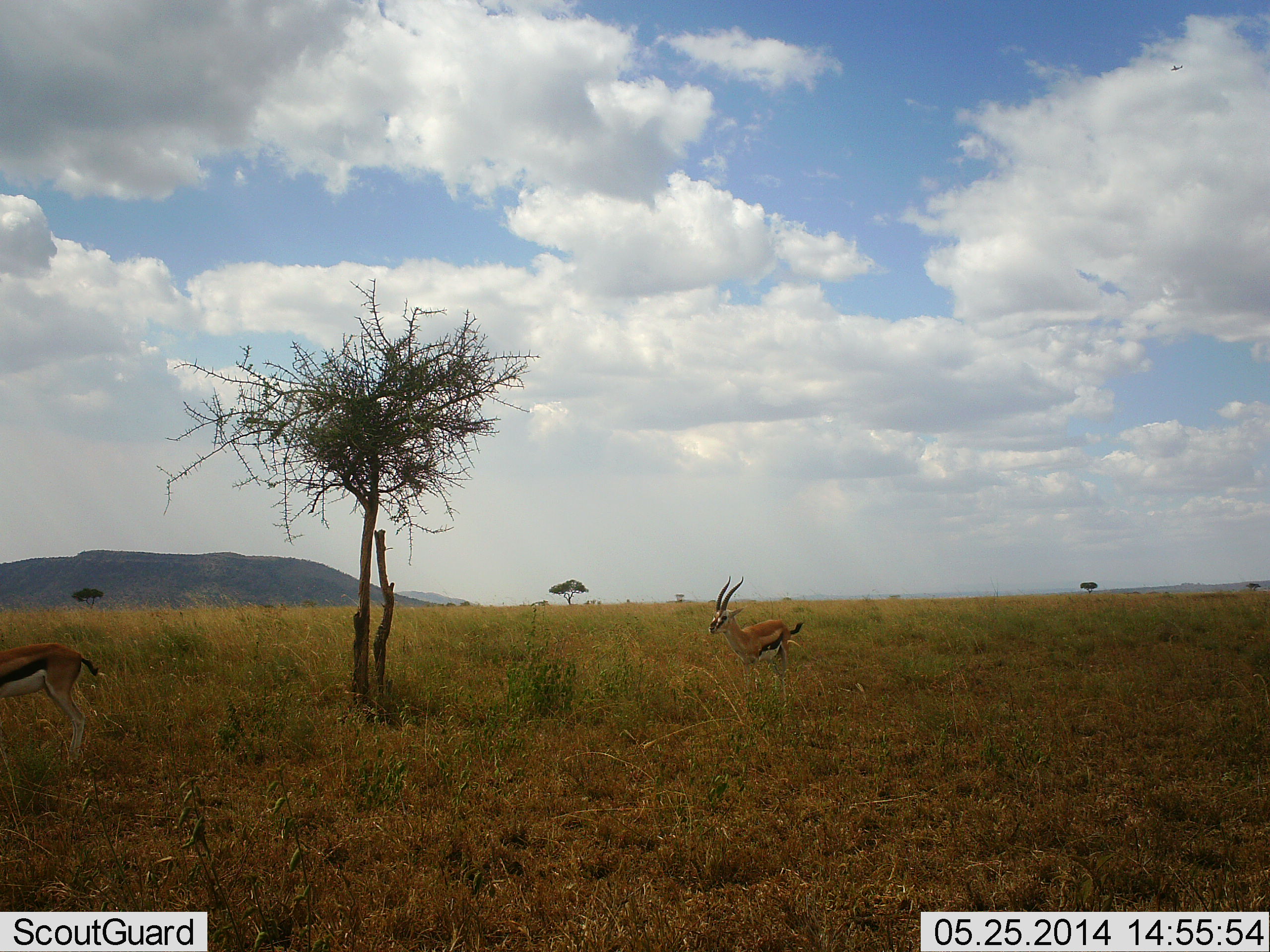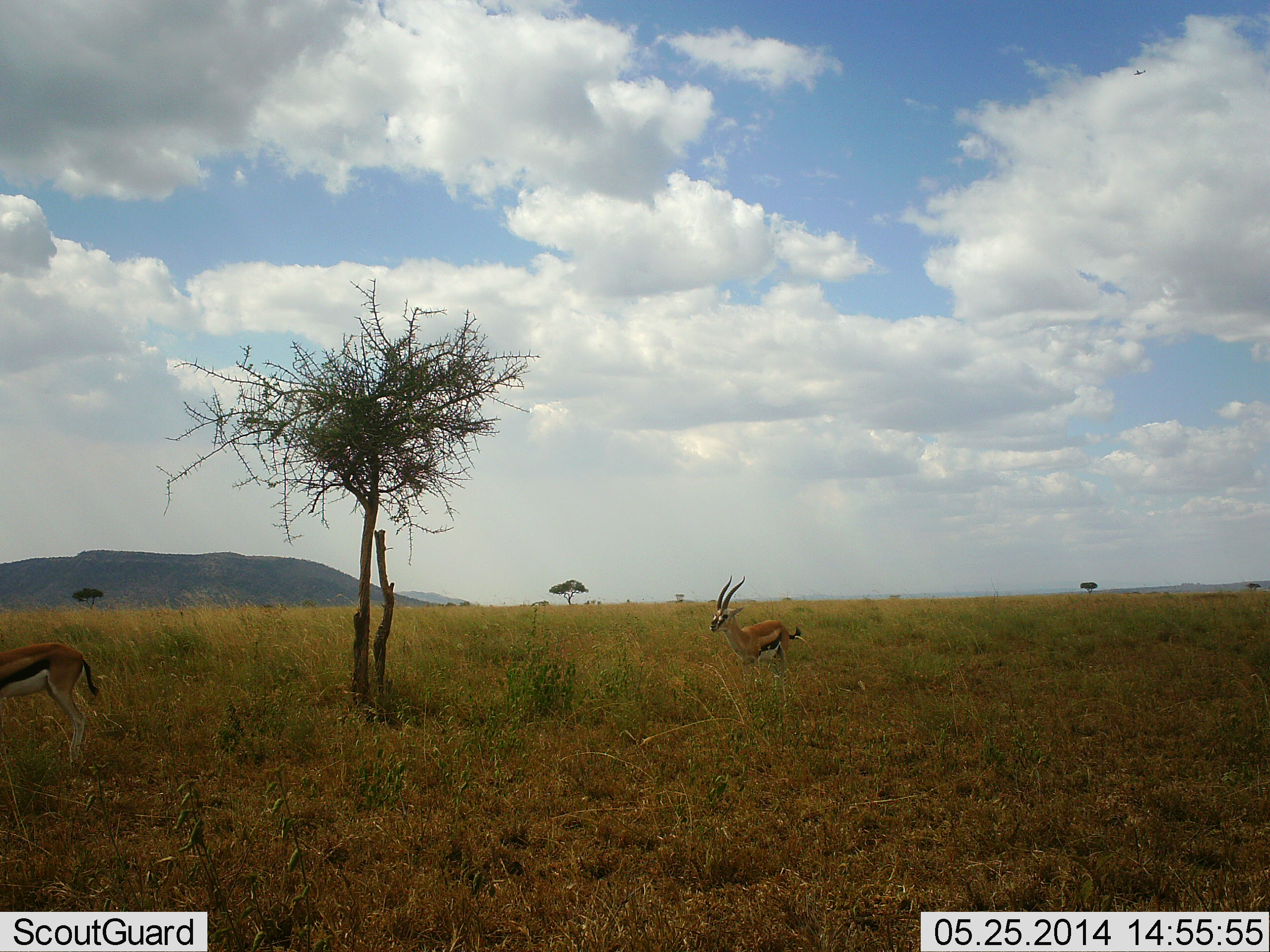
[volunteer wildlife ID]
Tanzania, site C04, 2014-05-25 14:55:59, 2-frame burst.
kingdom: Animalia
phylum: Chordata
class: Mammalia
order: Artiodactyla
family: Bovidae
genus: Eudorcas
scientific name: Eudorcas thomsonii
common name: thomson's gazelle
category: gazellethomsons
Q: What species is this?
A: Gazellethomsons (thomson's gazelle) (Eudorcas thomsonii).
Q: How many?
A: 2.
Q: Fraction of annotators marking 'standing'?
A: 70%.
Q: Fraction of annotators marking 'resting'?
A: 0%.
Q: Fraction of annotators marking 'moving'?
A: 30%.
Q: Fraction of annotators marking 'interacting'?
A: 0%.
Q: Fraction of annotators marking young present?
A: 0%.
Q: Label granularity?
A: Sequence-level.